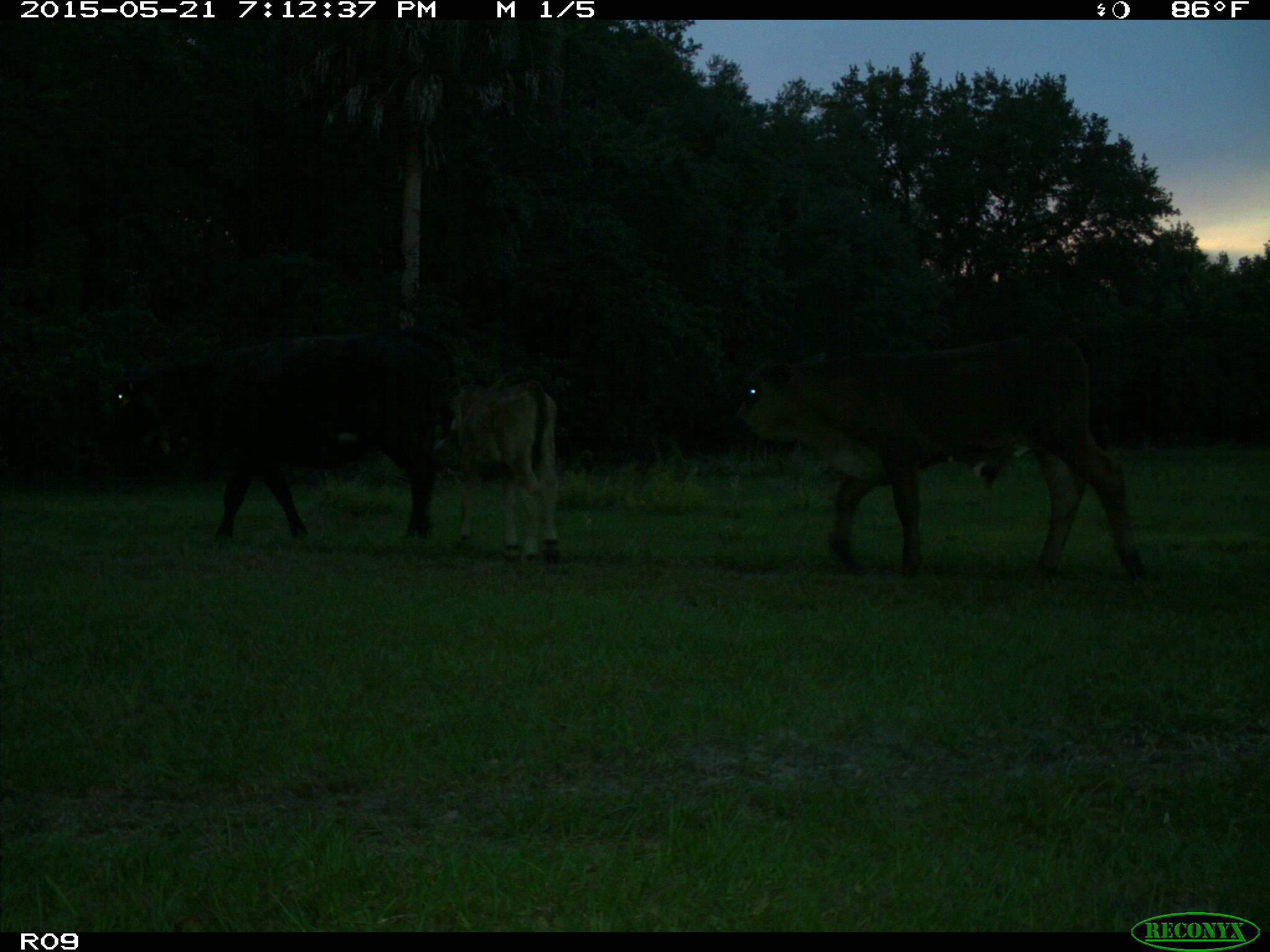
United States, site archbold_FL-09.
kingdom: Animalia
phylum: Chordata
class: Mammalia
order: Artiodactyla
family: Bovidae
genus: Bos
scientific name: Bos taurus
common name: domestic cow